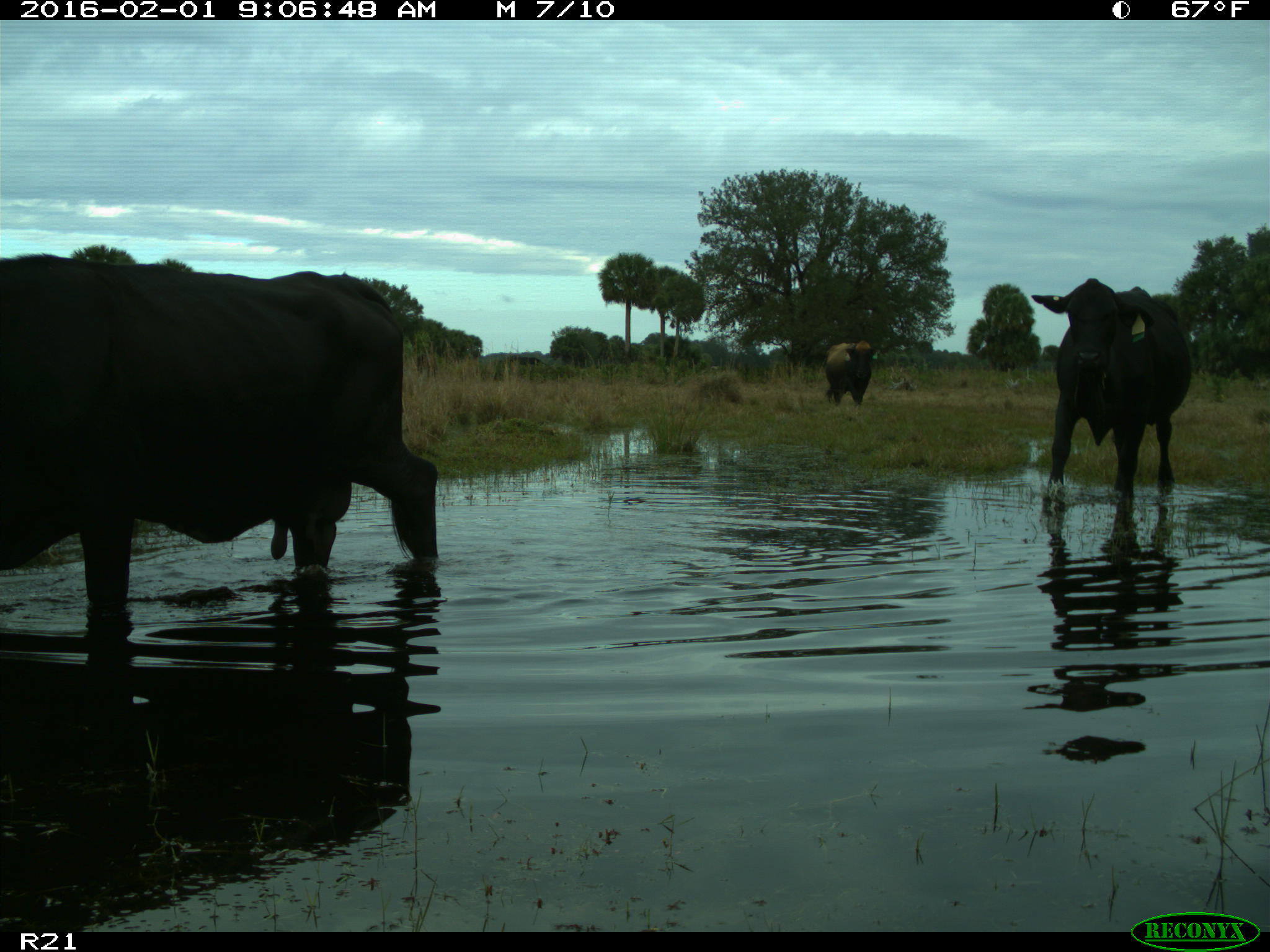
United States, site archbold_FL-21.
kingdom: Animalia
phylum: Chordata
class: Mammalia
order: Artiodactyla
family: Bovidae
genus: Bos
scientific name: Bos taurus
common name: domestic cow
Bos taurus (domestic cow).